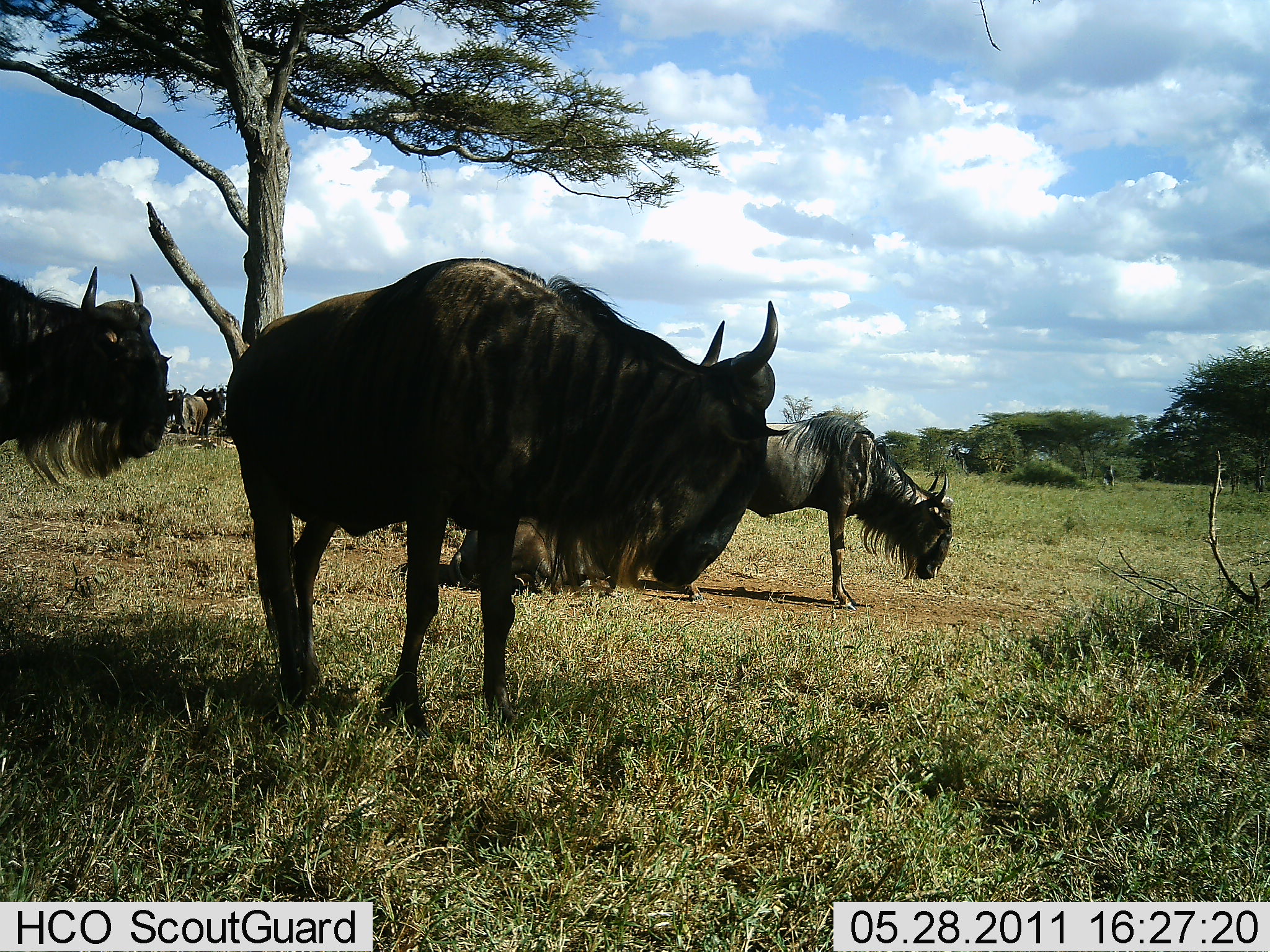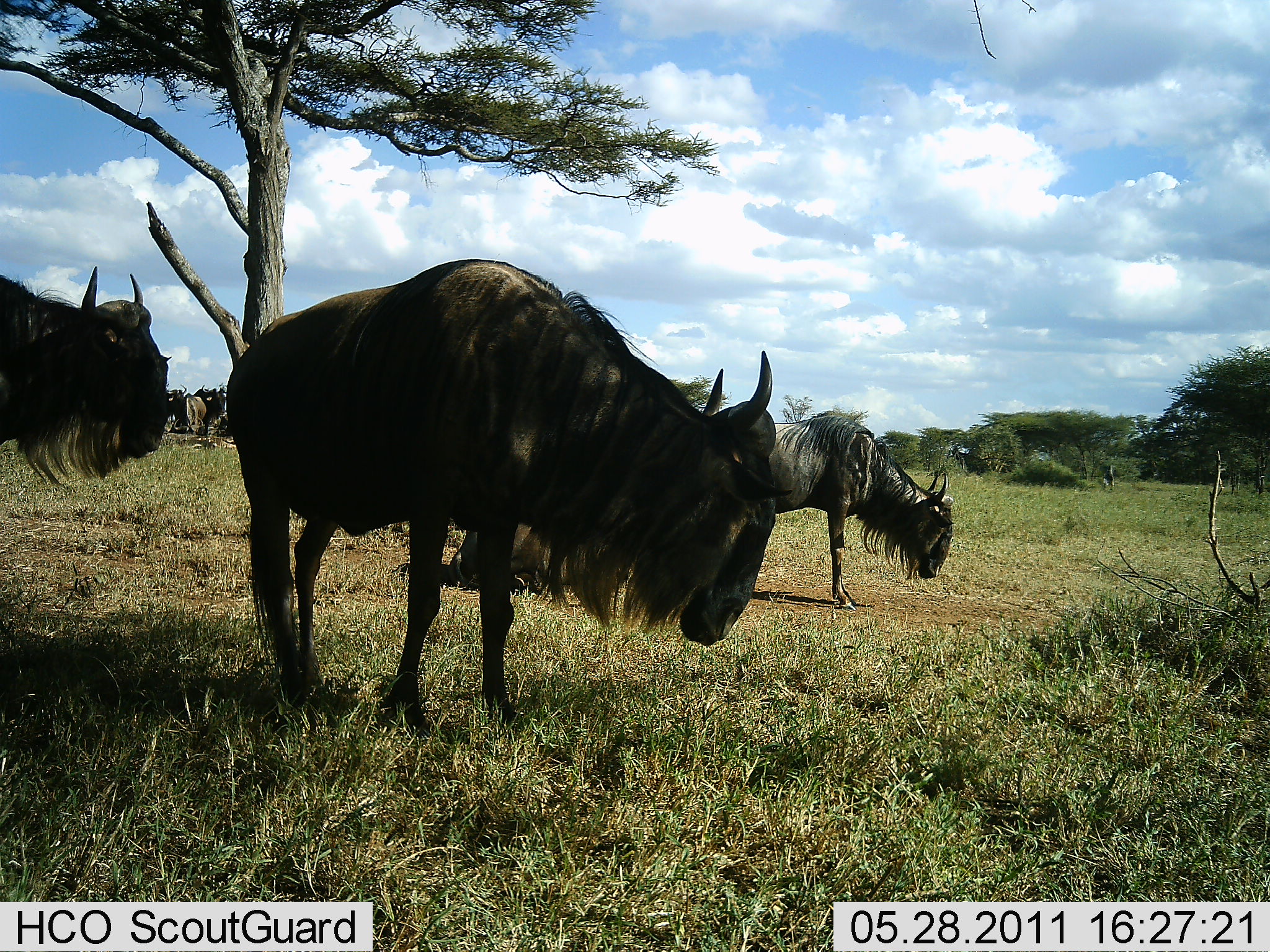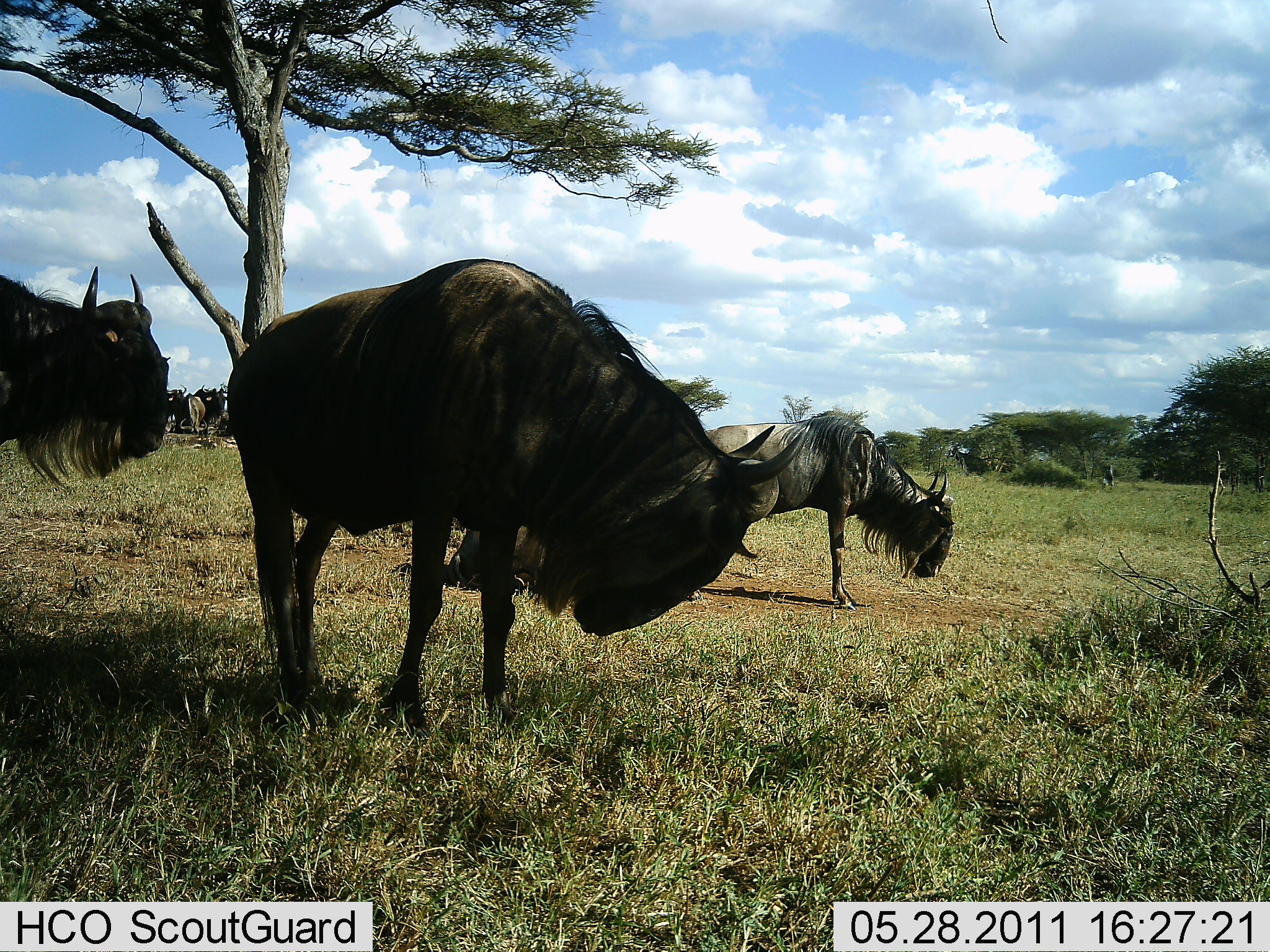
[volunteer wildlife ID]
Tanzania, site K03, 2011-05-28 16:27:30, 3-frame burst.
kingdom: Animalia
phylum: Chordata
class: Mammalia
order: Artiodactyla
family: Bovidae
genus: Connochaetes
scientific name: Connochaetes taurinus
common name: blue wildebeest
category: wildebeest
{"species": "wildebeest (blue wildebeest) (Connochaetes taurinus)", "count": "5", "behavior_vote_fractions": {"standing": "92%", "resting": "42%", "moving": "0%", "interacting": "0%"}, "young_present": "0%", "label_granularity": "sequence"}